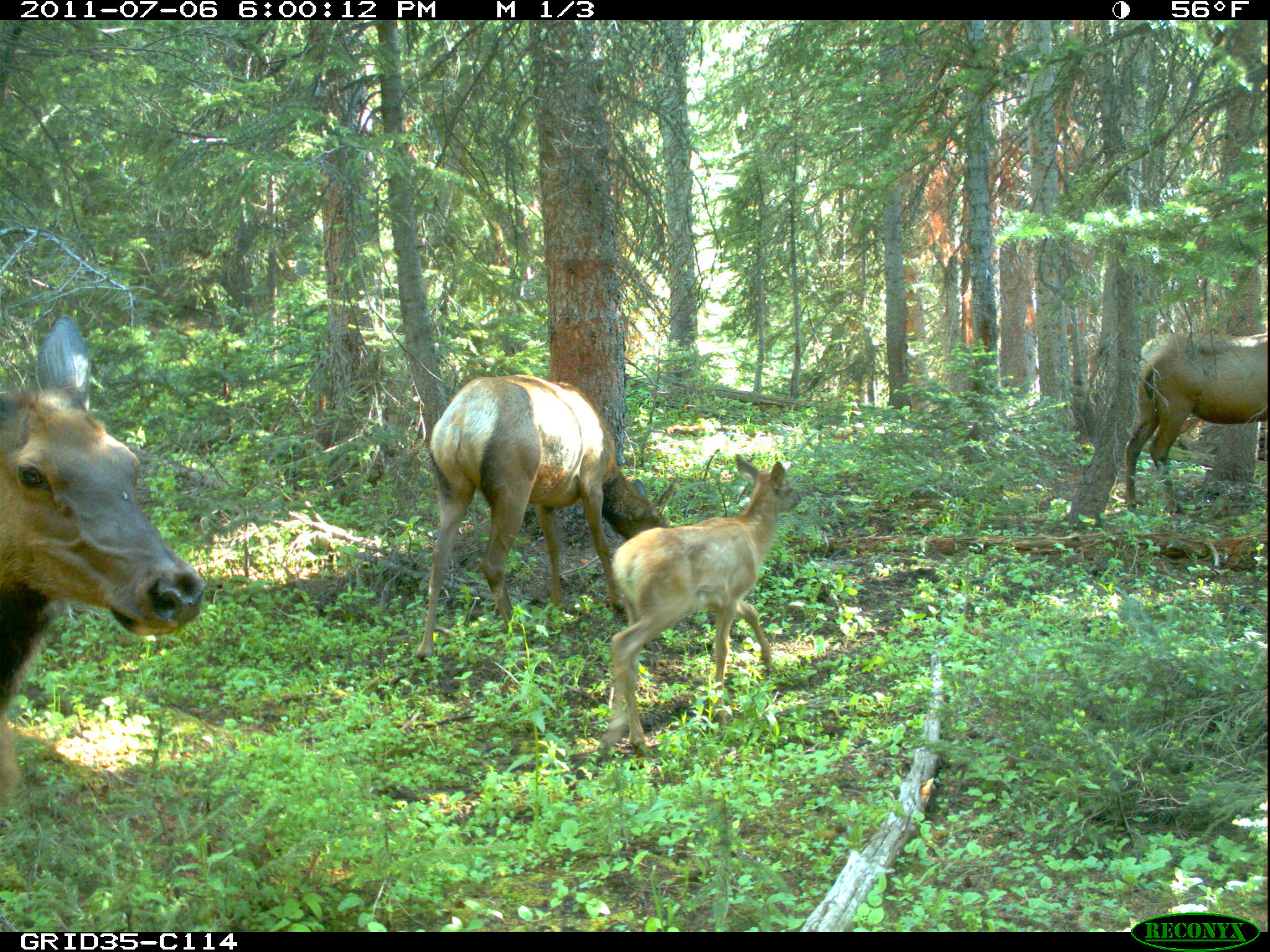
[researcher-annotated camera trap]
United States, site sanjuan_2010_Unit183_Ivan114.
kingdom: Animalia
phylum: Chordata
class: Mammalia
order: Artiodactyla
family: Cervidae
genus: Cervus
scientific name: Cervus elaphus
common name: red deer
Cervus elaphus (red deer).